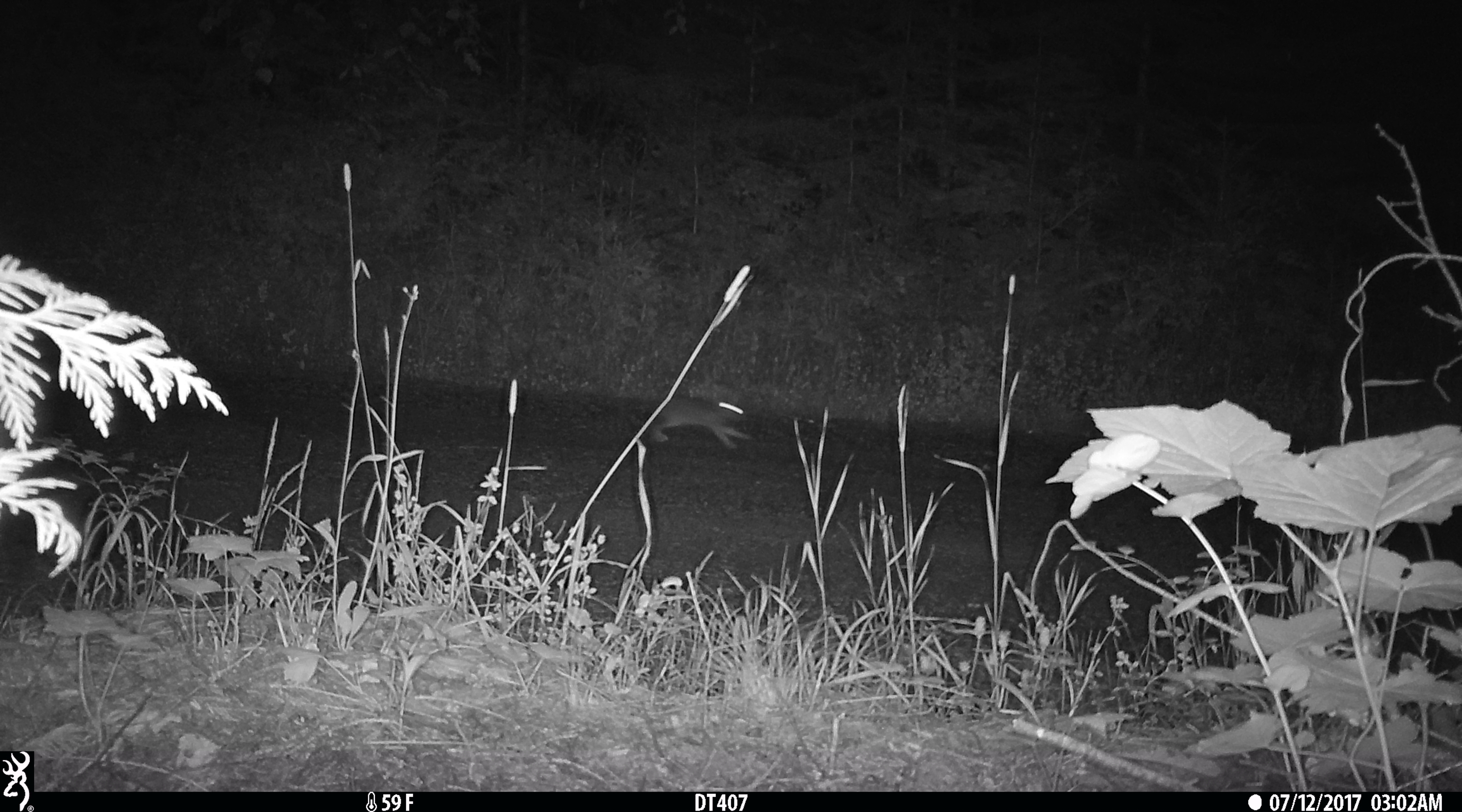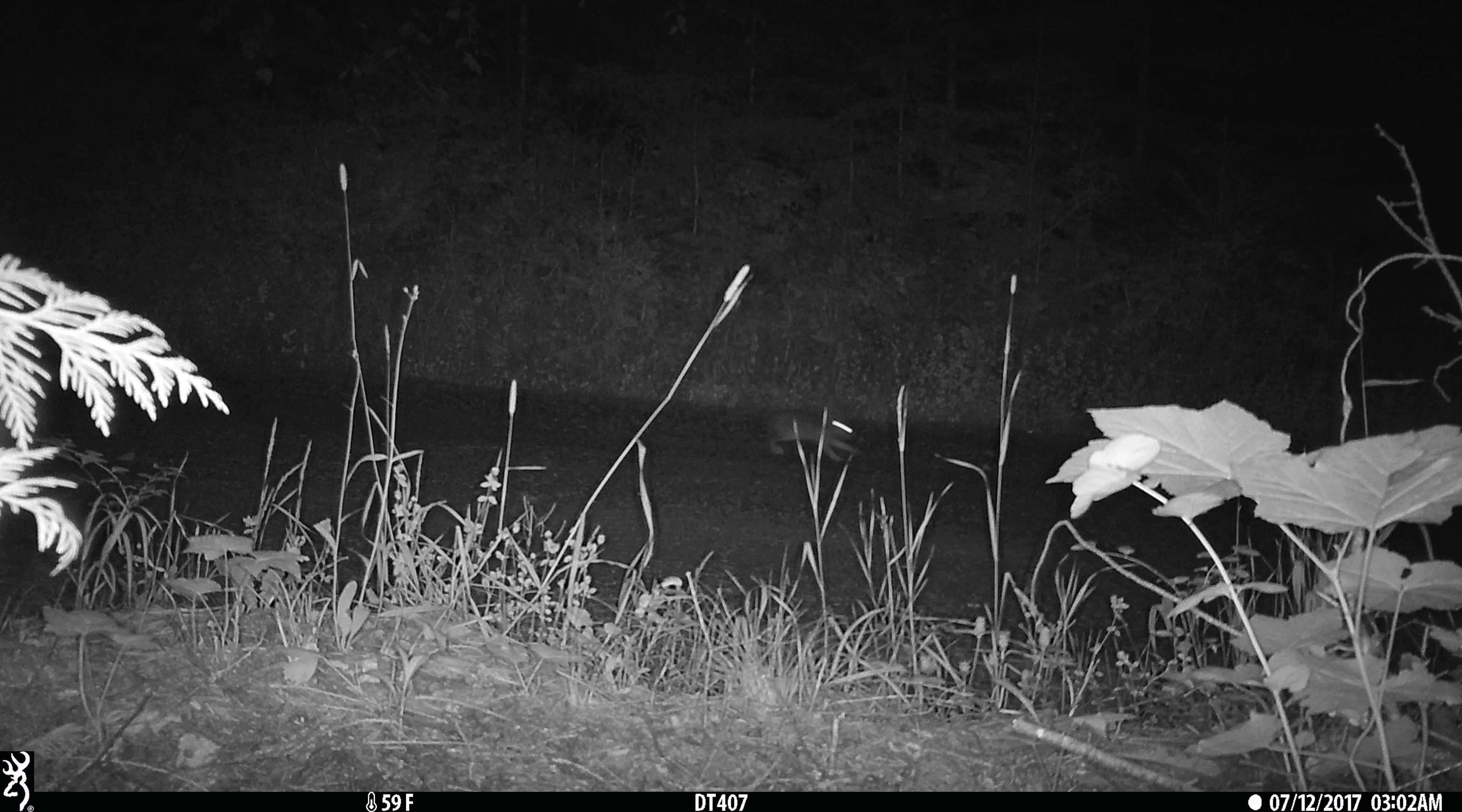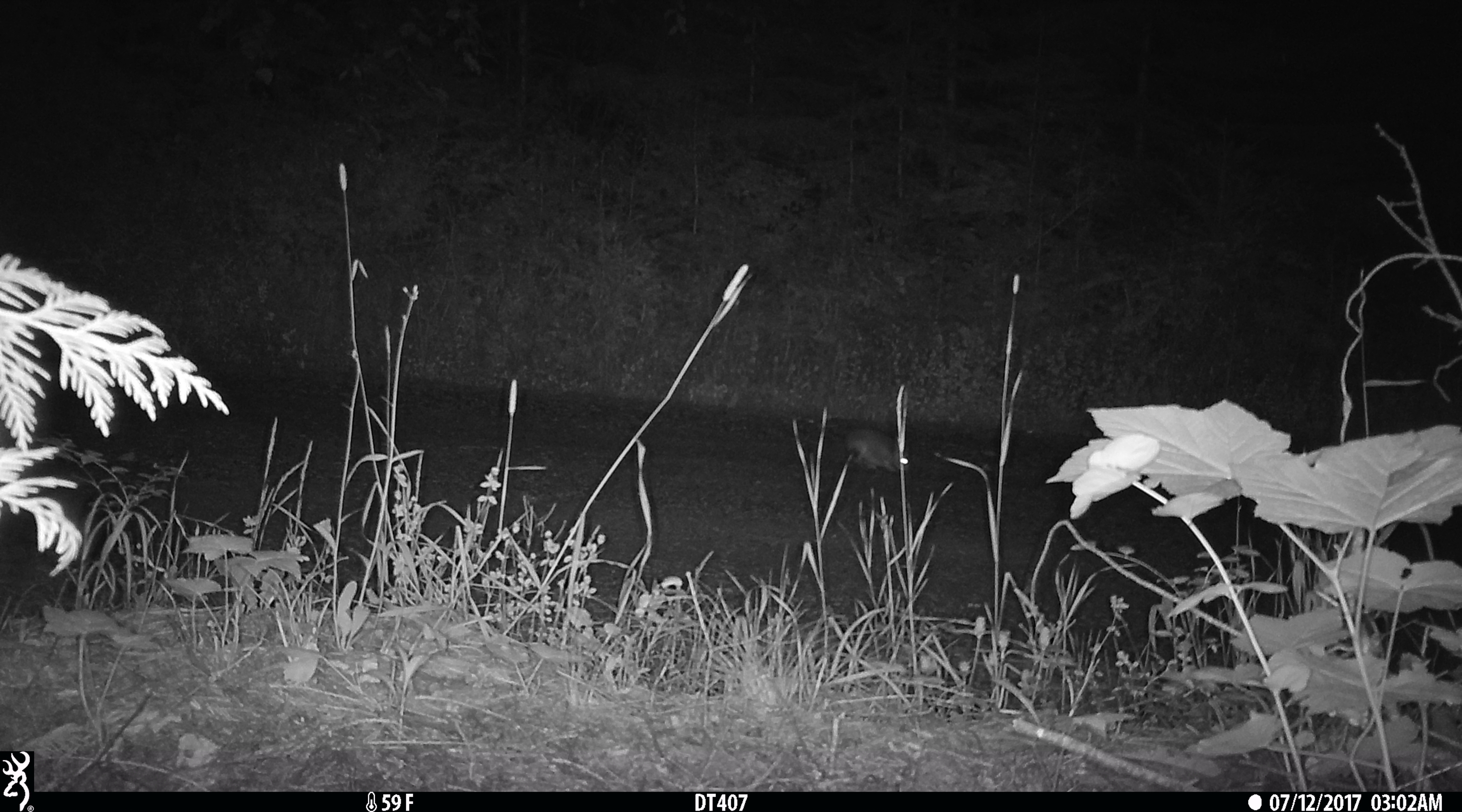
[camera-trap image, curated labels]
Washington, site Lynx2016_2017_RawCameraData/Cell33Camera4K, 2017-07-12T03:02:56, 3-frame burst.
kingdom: Animalia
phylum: Chordata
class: Mammalia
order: Lagomorpha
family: Leporidae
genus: Lepus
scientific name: Lepus americanus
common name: snowshoe hare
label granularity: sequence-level